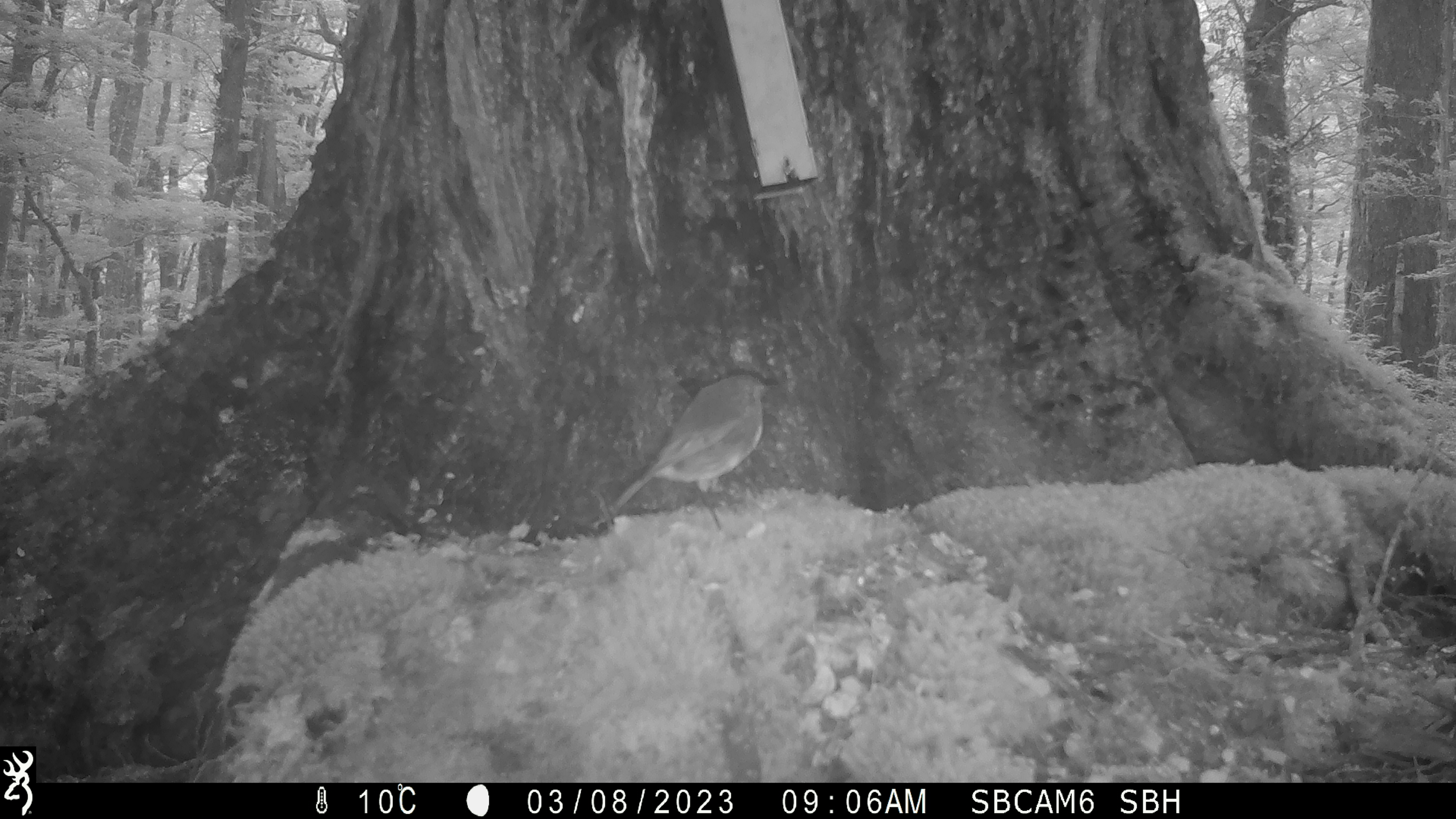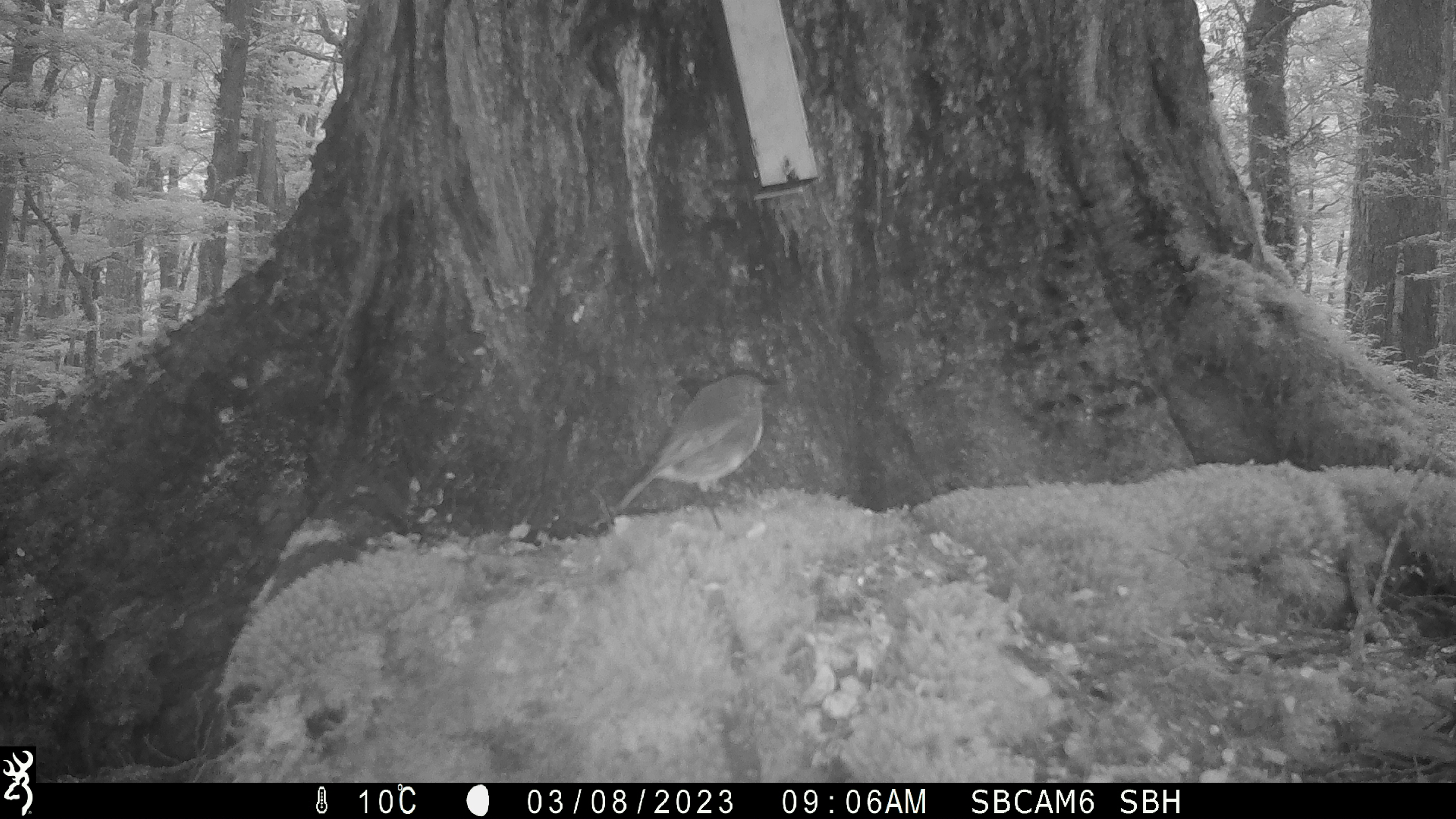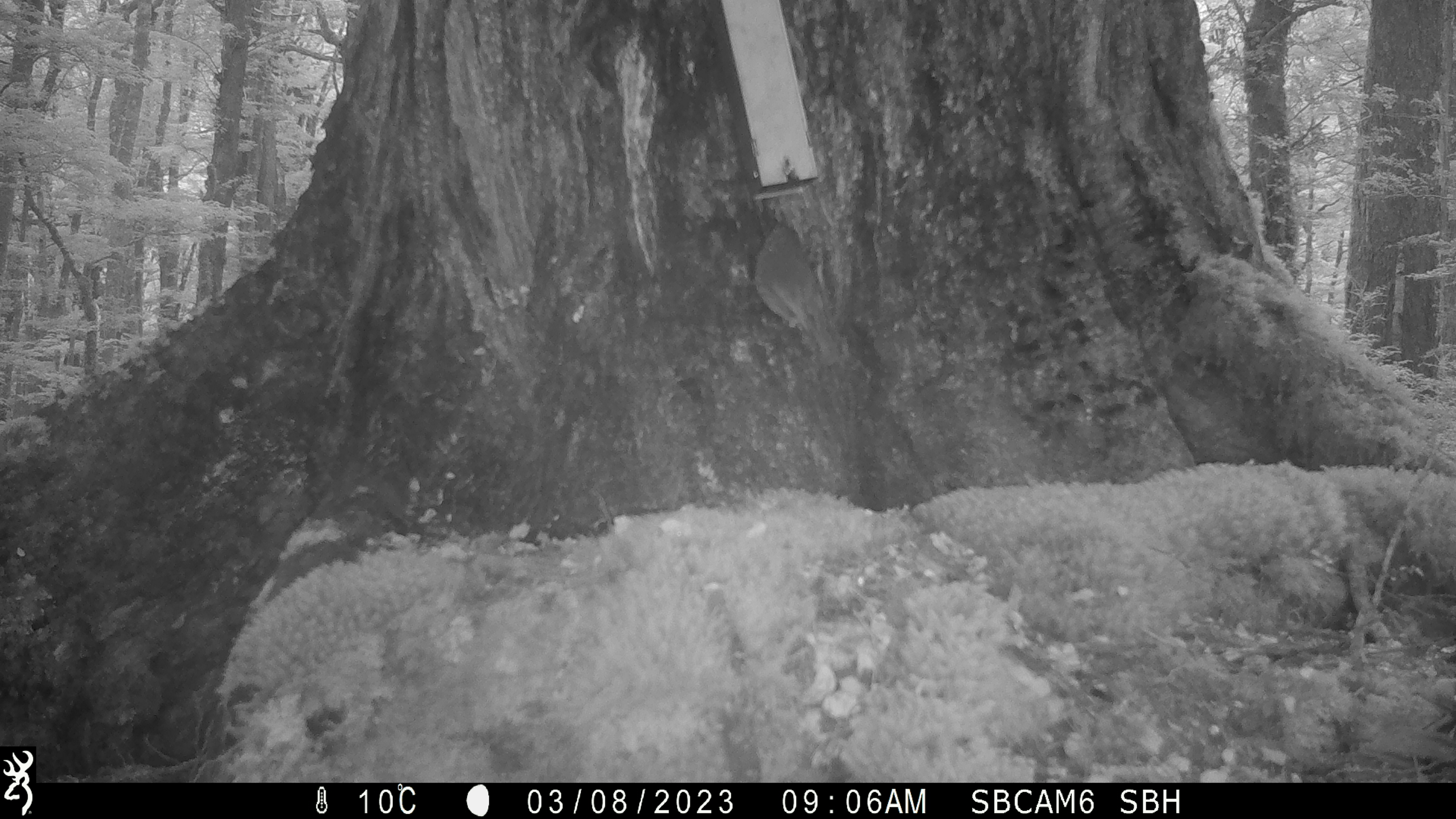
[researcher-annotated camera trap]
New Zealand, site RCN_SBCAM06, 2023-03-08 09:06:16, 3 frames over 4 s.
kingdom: Animalia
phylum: Chordata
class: Aves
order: Passeriformes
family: Petroicidae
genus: Petroica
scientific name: Petroica australis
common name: new zealand robin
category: robin